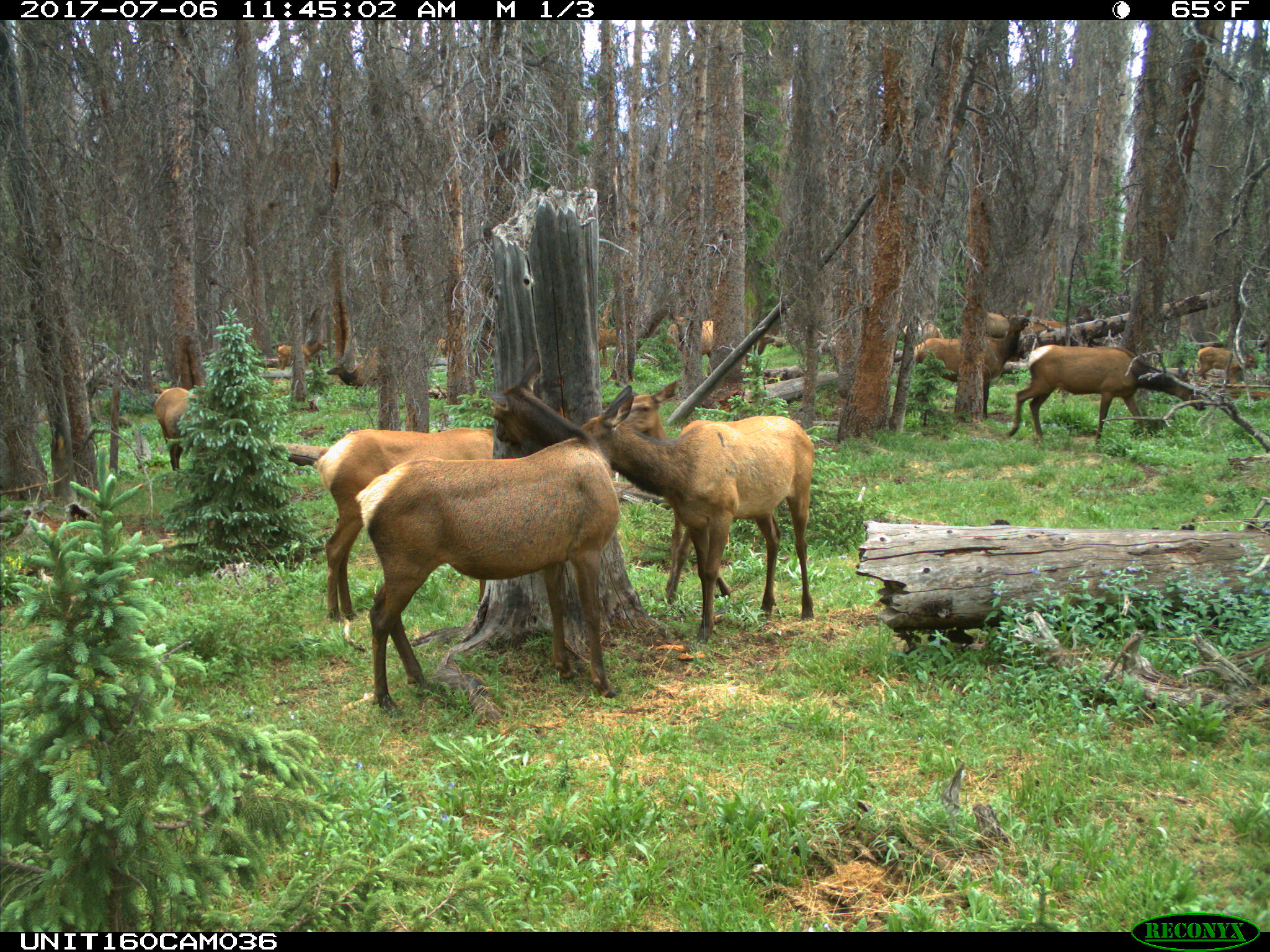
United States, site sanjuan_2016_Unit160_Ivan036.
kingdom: Animalia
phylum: Chordata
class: Mammalia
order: Artiodactyla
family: Cervidae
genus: Cervus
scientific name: Cervus elaphus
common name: red deer